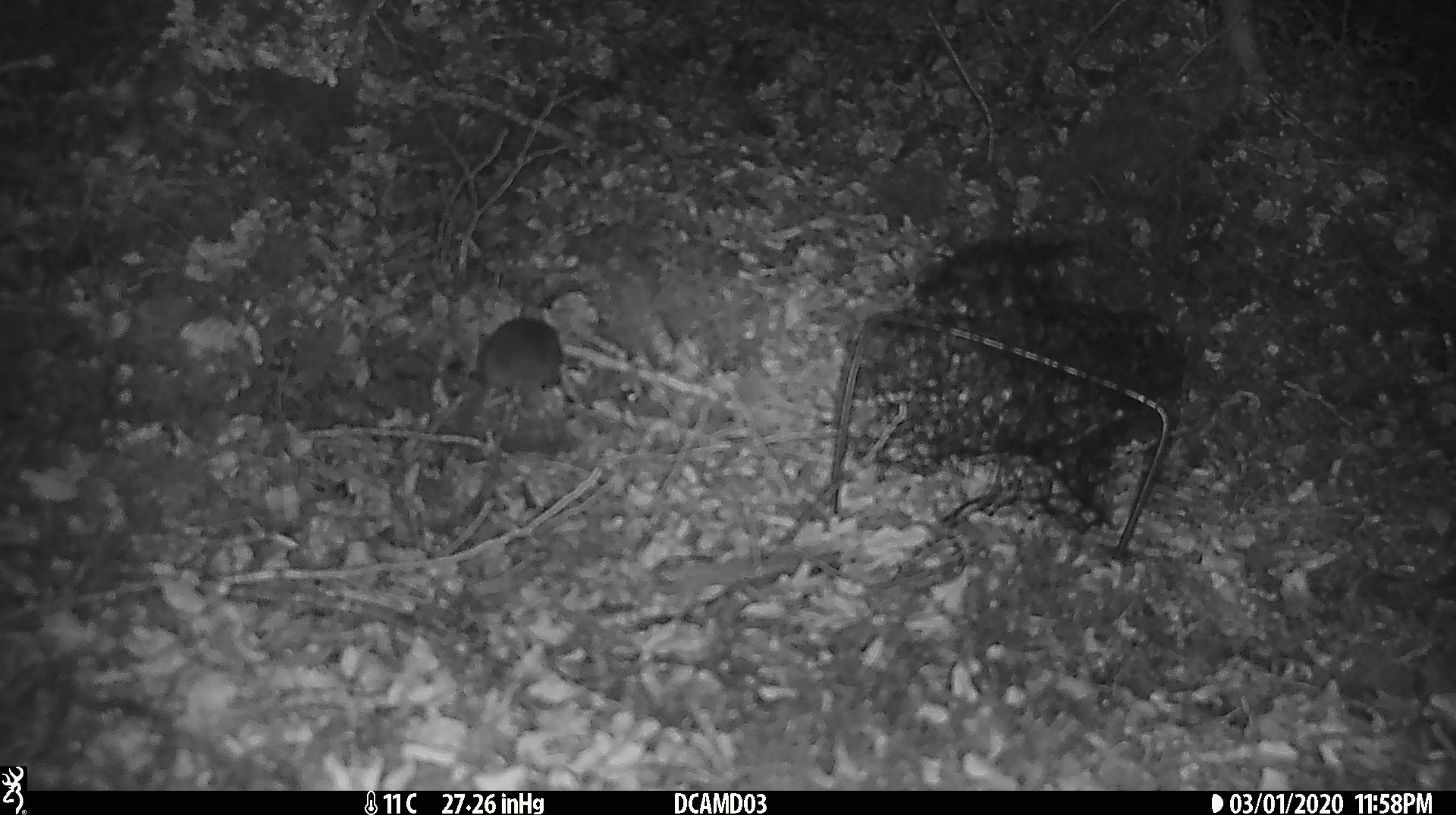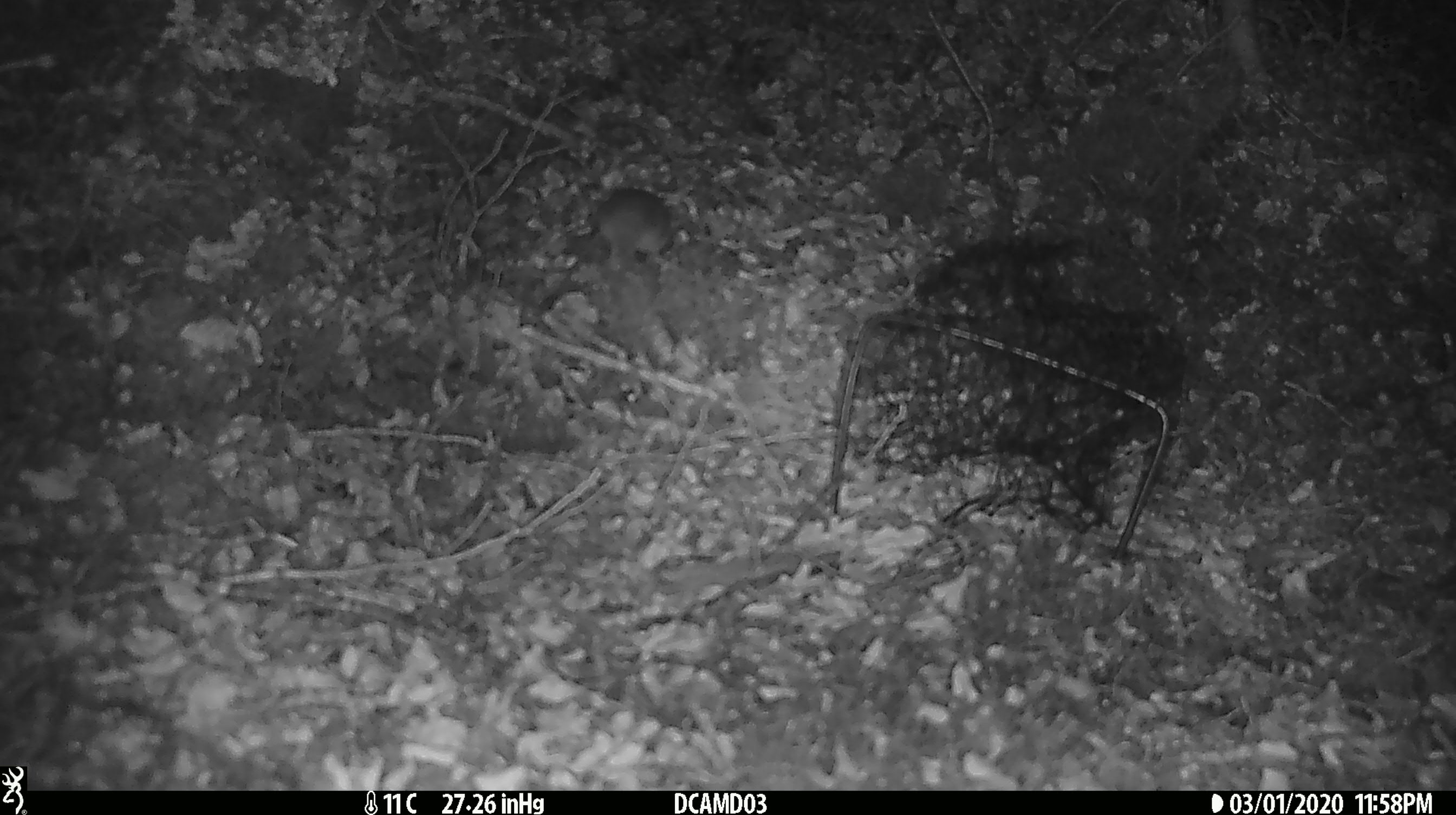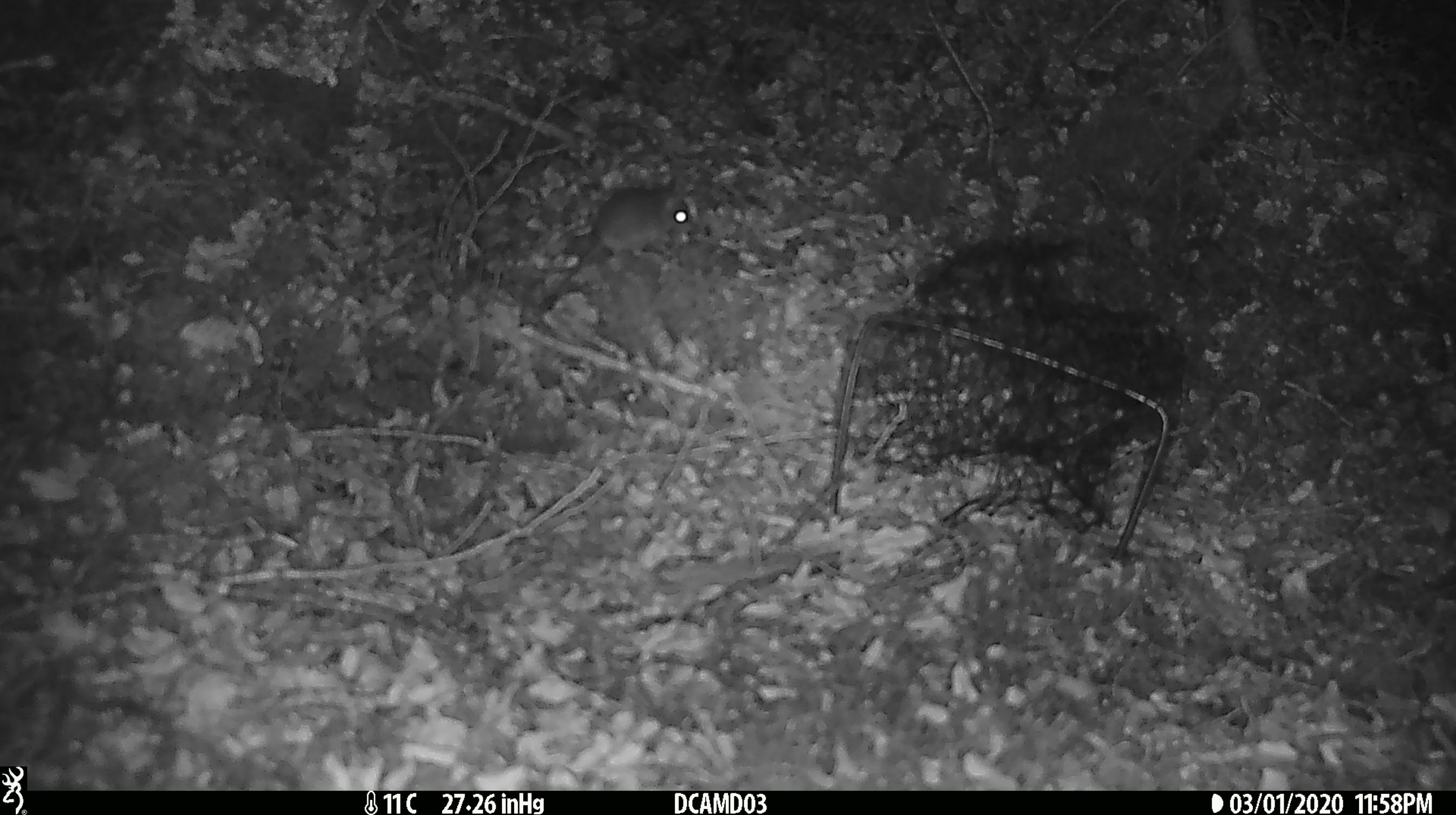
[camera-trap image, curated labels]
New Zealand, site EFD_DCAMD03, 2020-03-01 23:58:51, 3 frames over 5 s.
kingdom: Animalia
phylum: Chordata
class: Mammalia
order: Rodentia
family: Muridae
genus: Mus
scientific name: Mus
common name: mouse